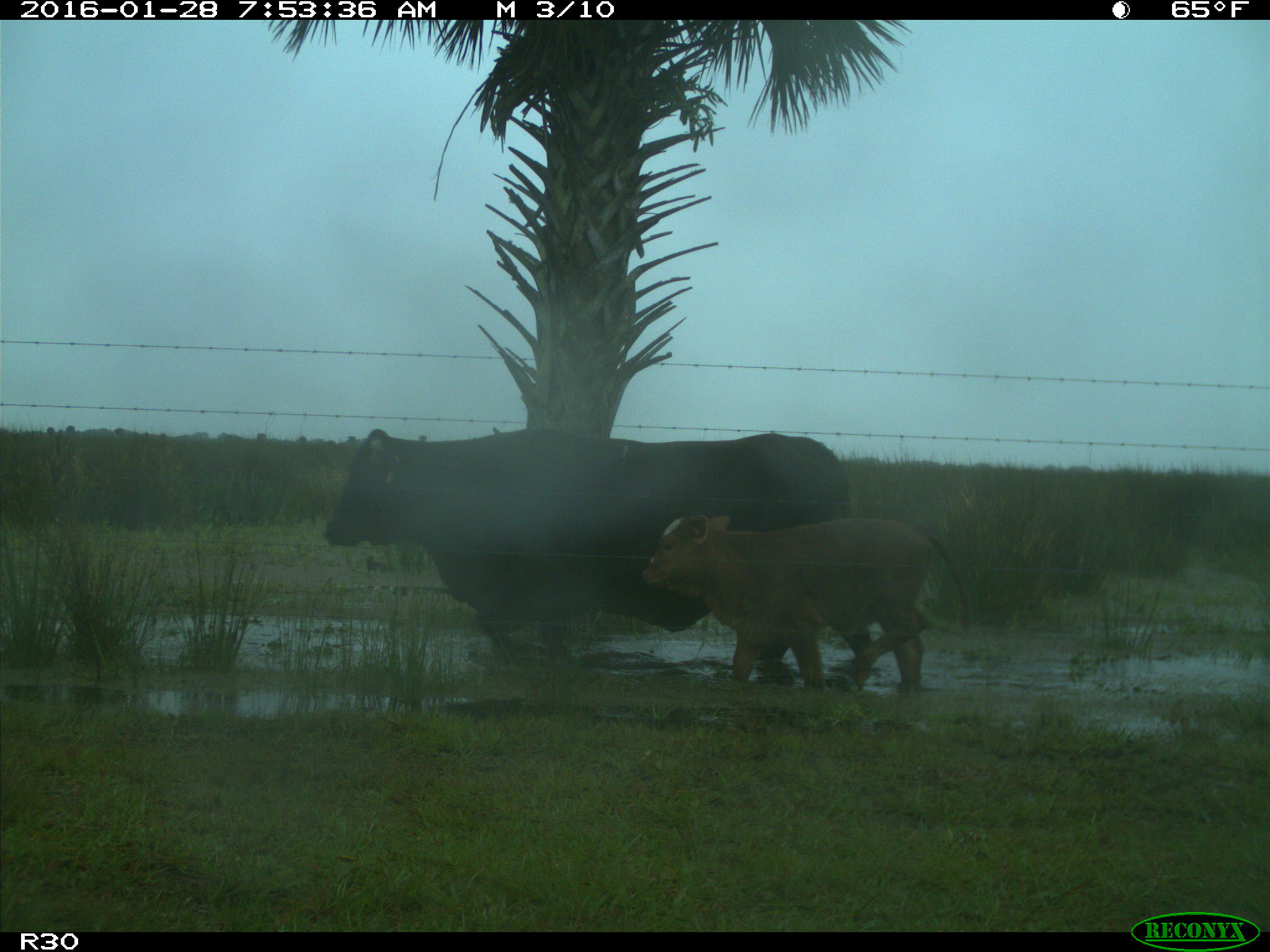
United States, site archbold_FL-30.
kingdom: Animalia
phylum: Chordata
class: Mammalia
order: Artiodactyla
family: Bovidae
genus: Bos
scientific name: Bos taurus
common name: domestic cow